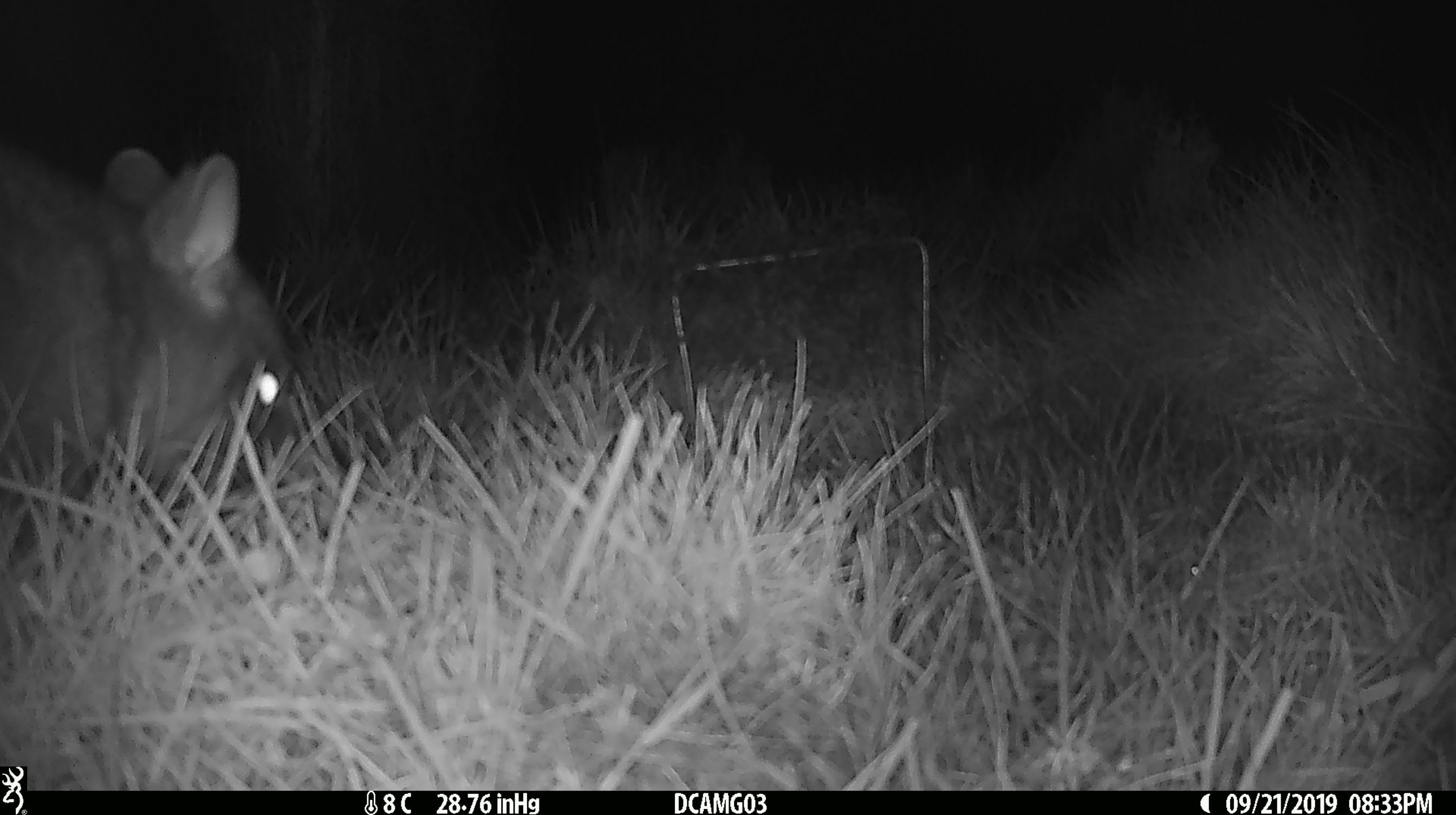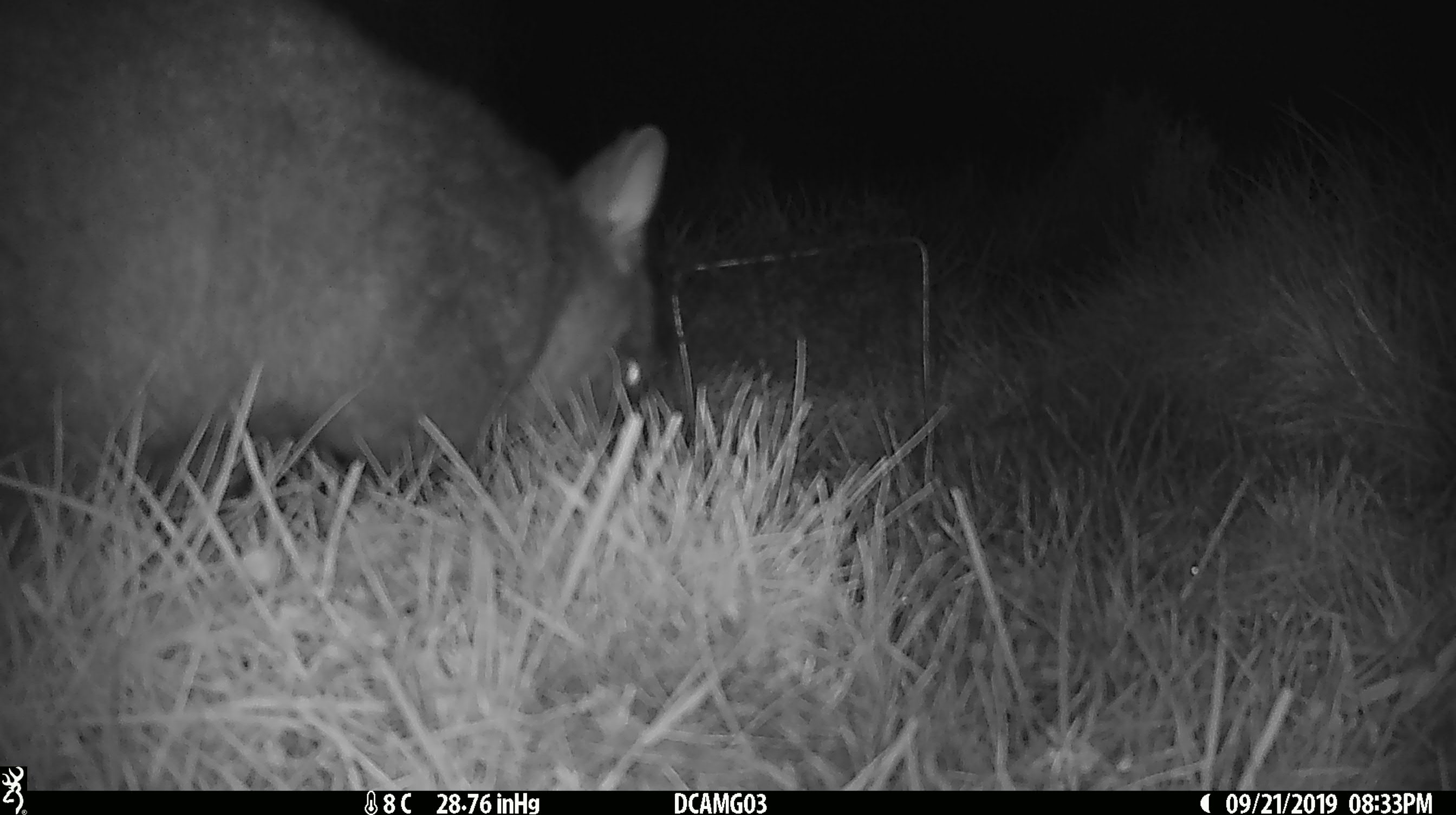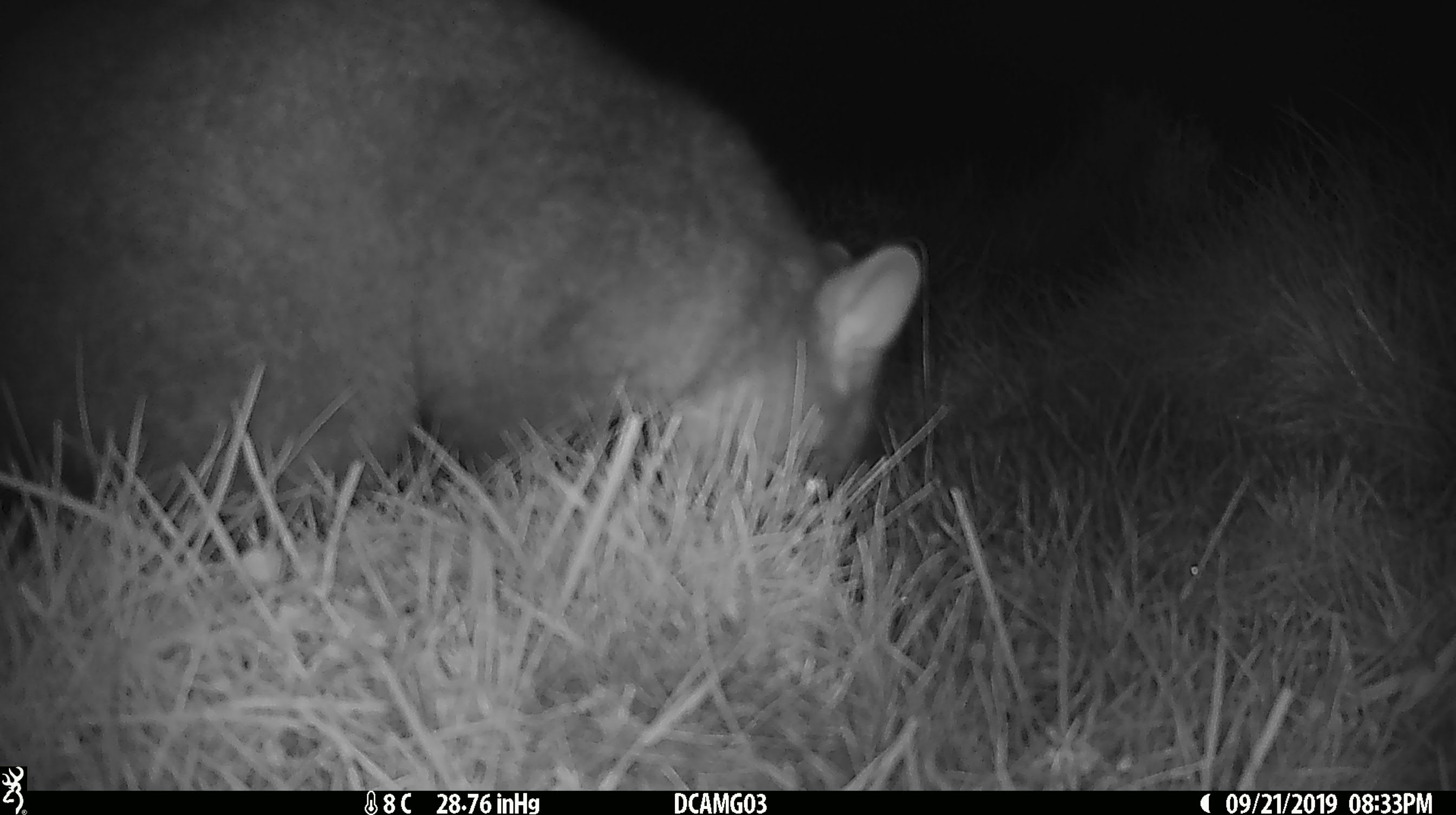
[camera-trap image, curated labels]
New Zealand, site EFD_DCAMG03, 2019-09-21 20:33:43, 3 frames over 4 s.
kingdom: Animalia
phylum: Chordata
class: Mammalia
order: Diprotodontia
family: Phalangeridae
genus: Trichosurus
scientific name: Trichosurus vulpecula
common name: common brushtail possum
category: possum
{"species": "possum (common brushtail possum) (Trichosurus vulpecula)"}